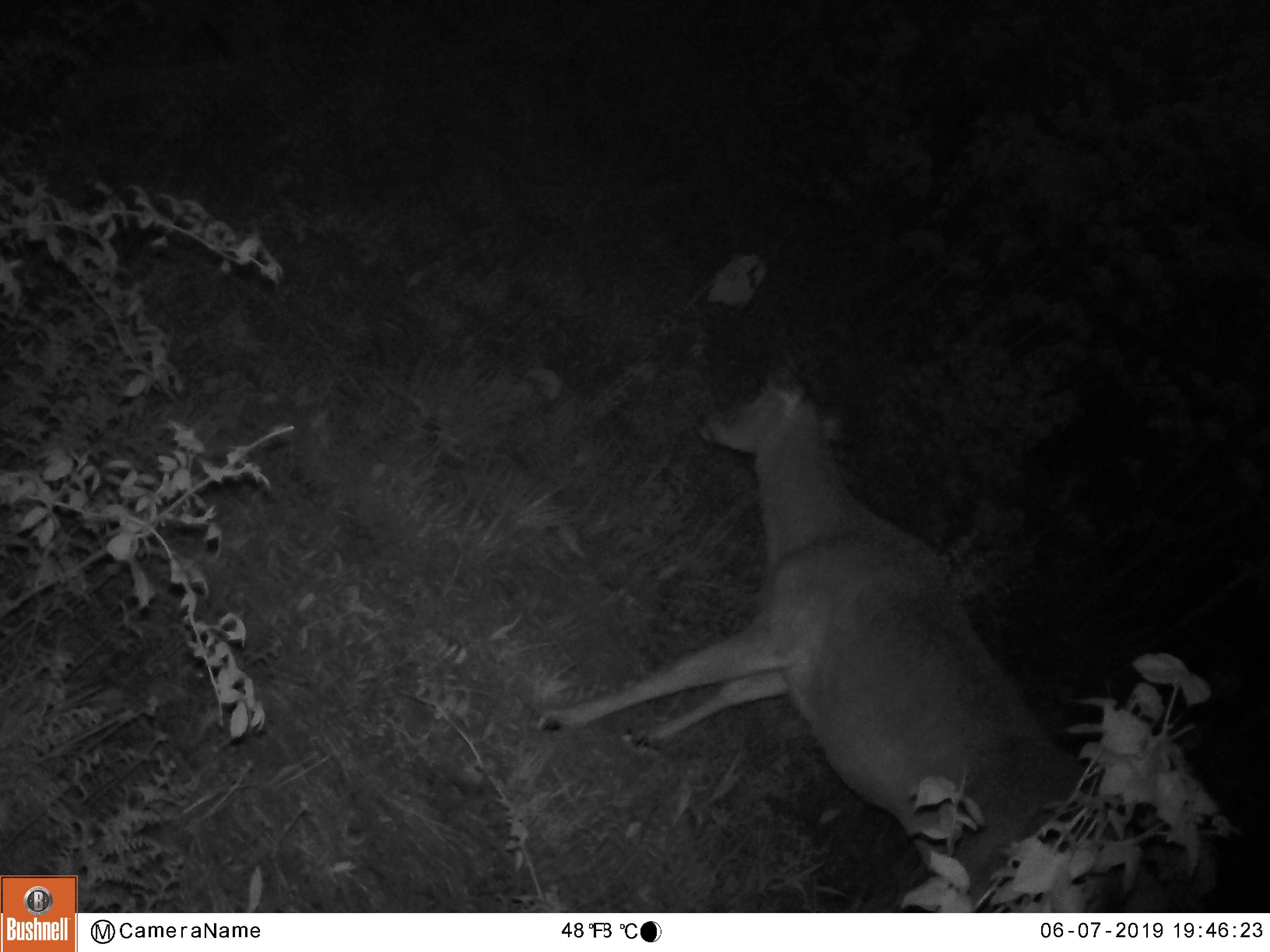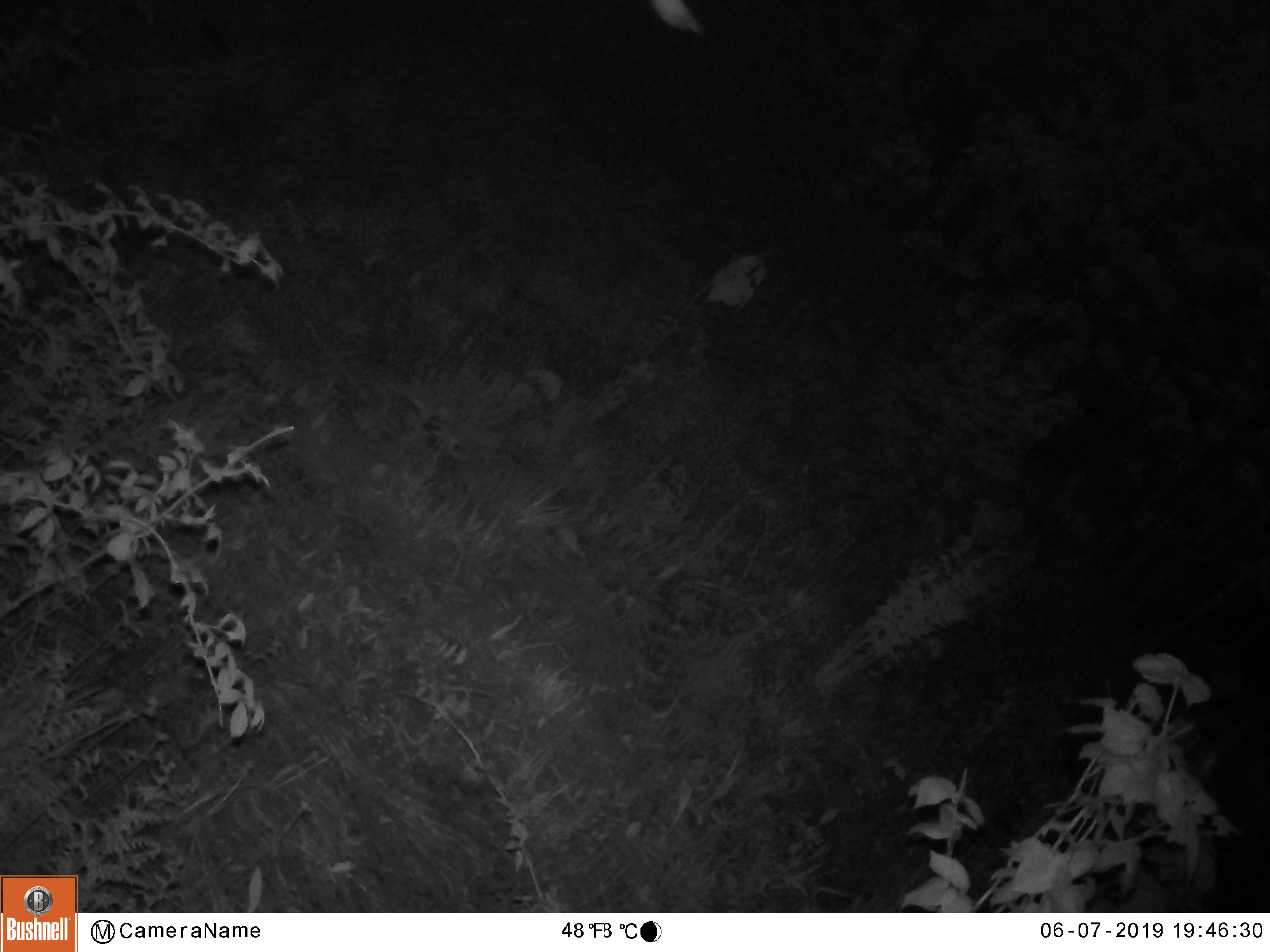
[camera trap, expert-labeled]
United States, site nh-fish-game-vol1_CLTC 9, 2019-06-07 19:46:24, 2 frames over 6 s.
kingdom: Animalia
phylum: Chordata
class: Mammalia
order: Artiodactyla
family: Cervidae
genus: Odocoileus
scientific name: Odocoileus virginianus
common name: white-tailed deer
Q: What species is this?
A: White-tailed deer (Odocoileus virginianus).